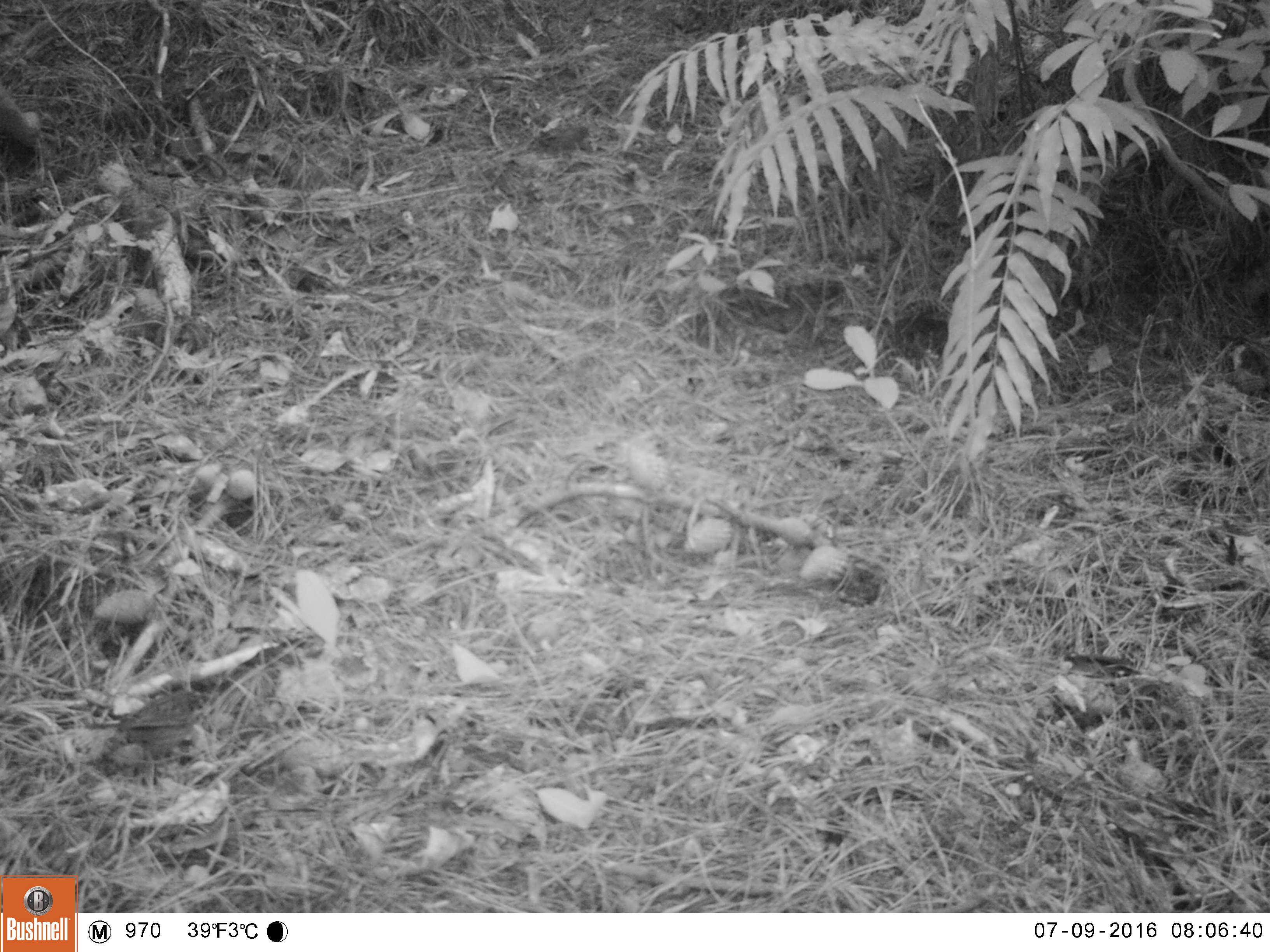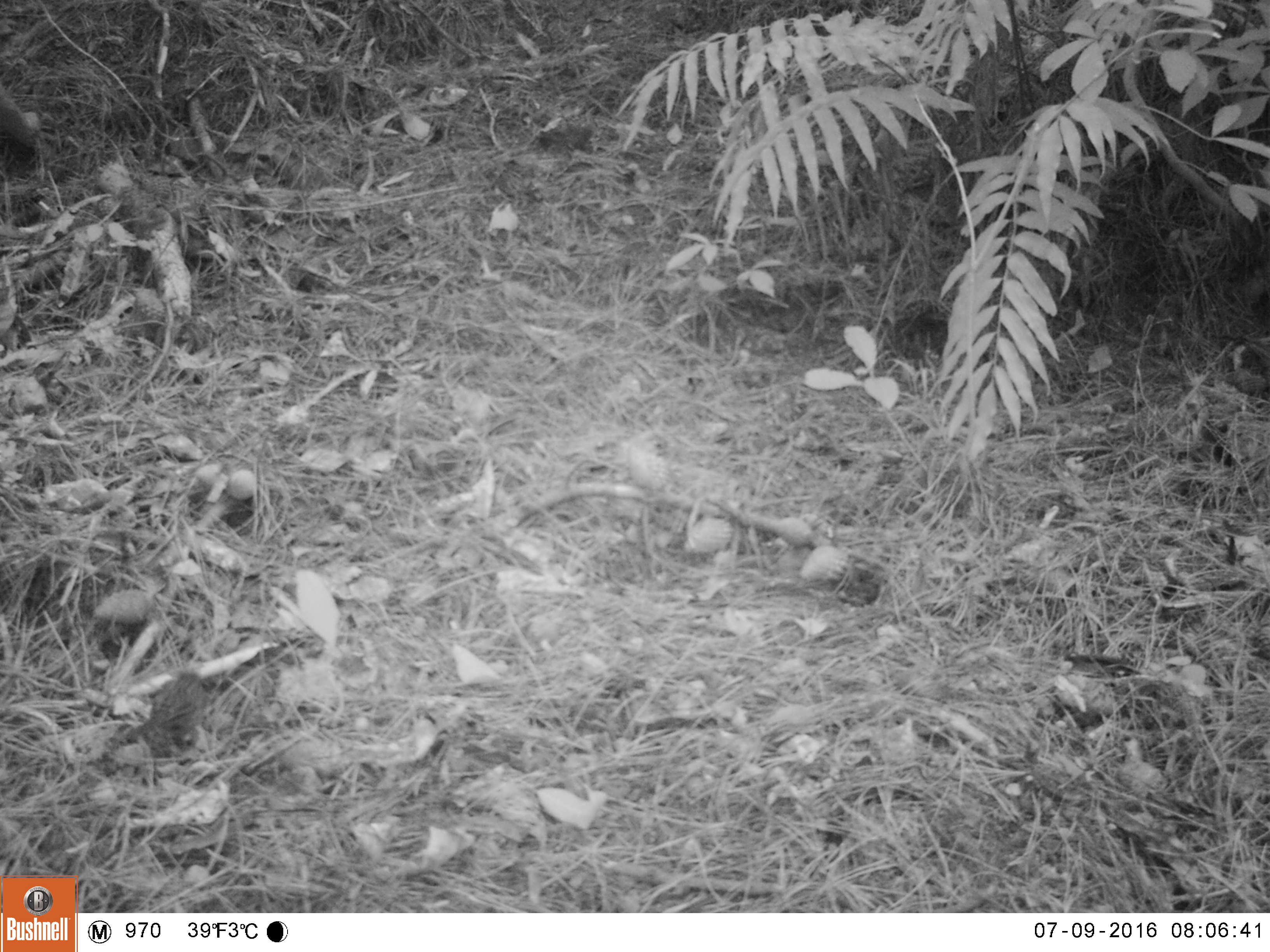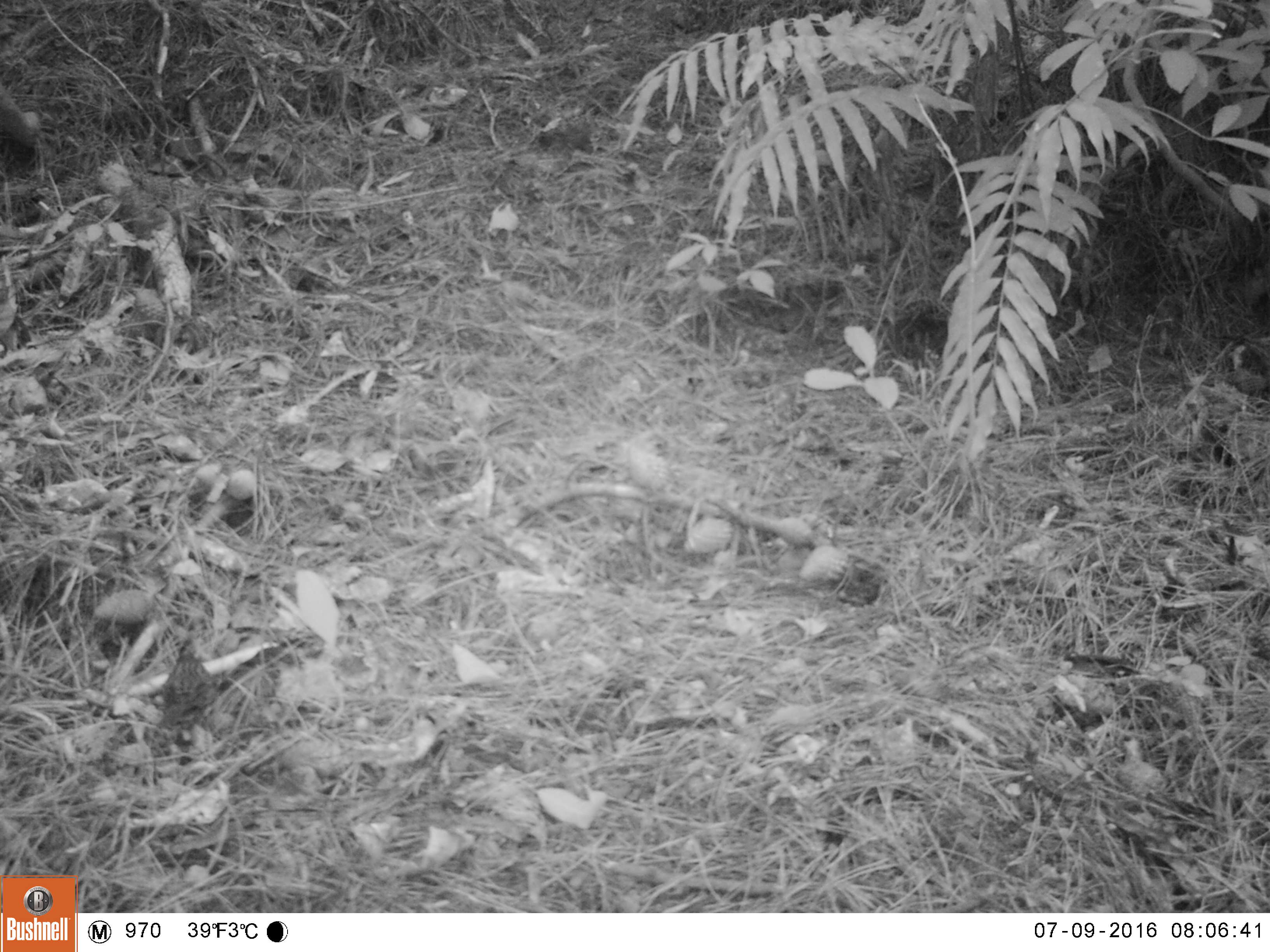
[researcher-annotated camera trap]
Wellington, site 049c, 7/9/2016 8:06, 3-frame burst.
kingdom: Animalia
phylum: Chordata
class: Aves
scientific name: Aves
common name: bird